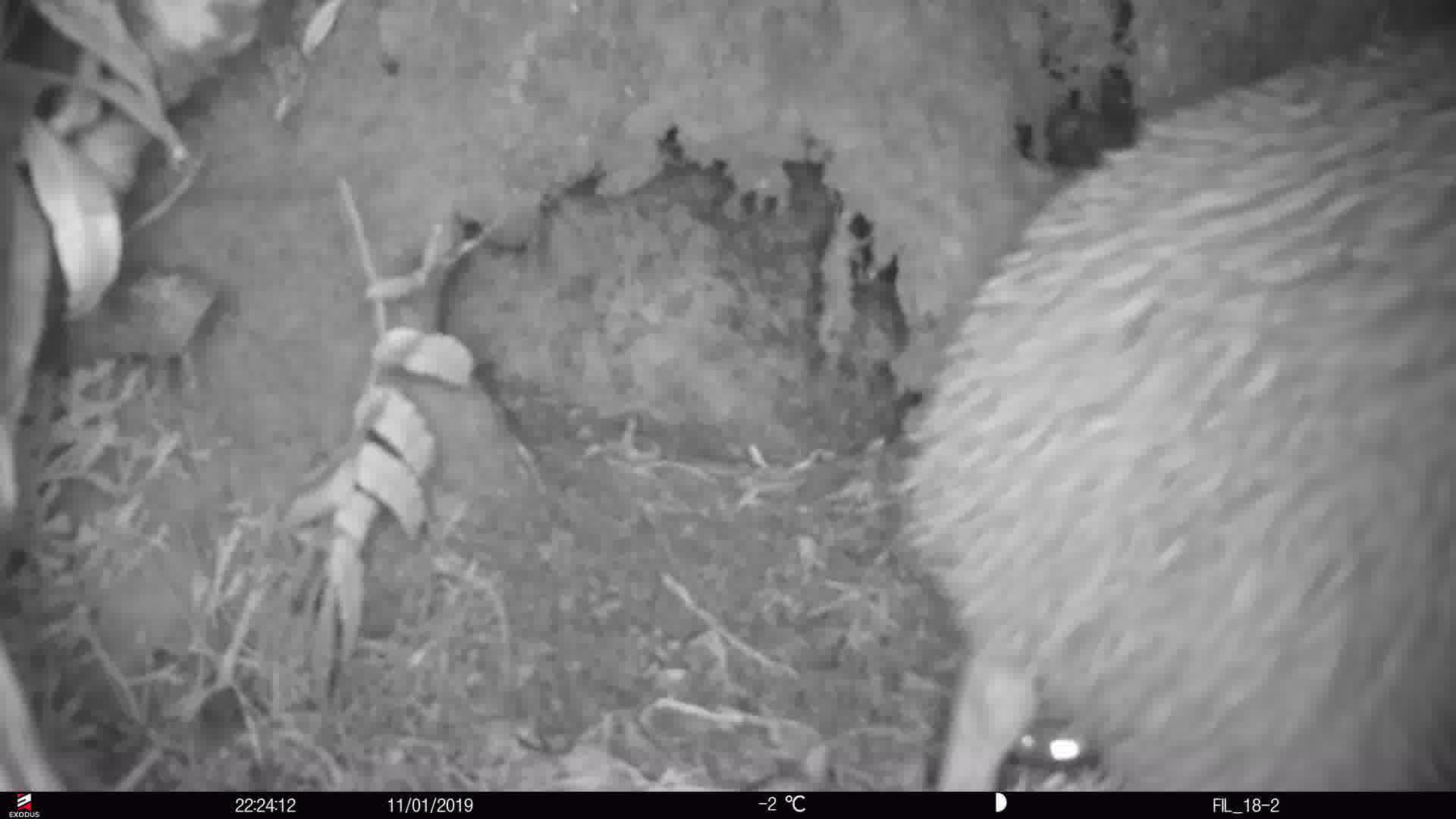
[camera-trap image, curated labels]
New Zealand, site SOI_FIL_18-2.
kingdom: Animalia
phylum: Chordata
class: Aves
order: Apterygiformes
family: Apterygidae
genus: Apteryx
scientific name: Apteryx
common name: kiwi